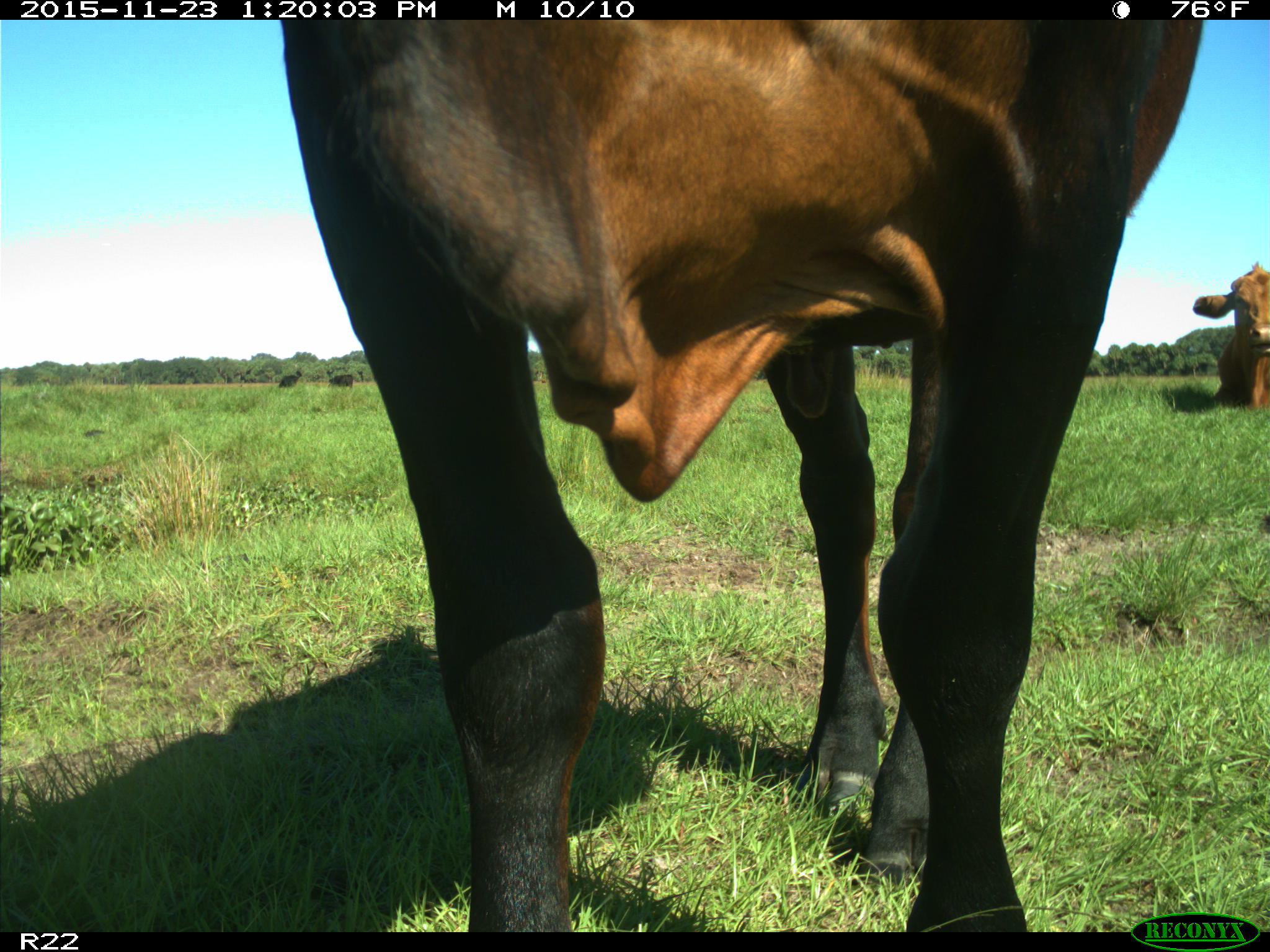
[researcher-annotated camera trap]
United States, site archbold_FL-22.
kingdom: Animalia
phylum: Chordata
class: Mammalia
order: Artiodactyla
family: Bovidae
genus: Bos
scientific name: Bos taurus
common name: domestic cow